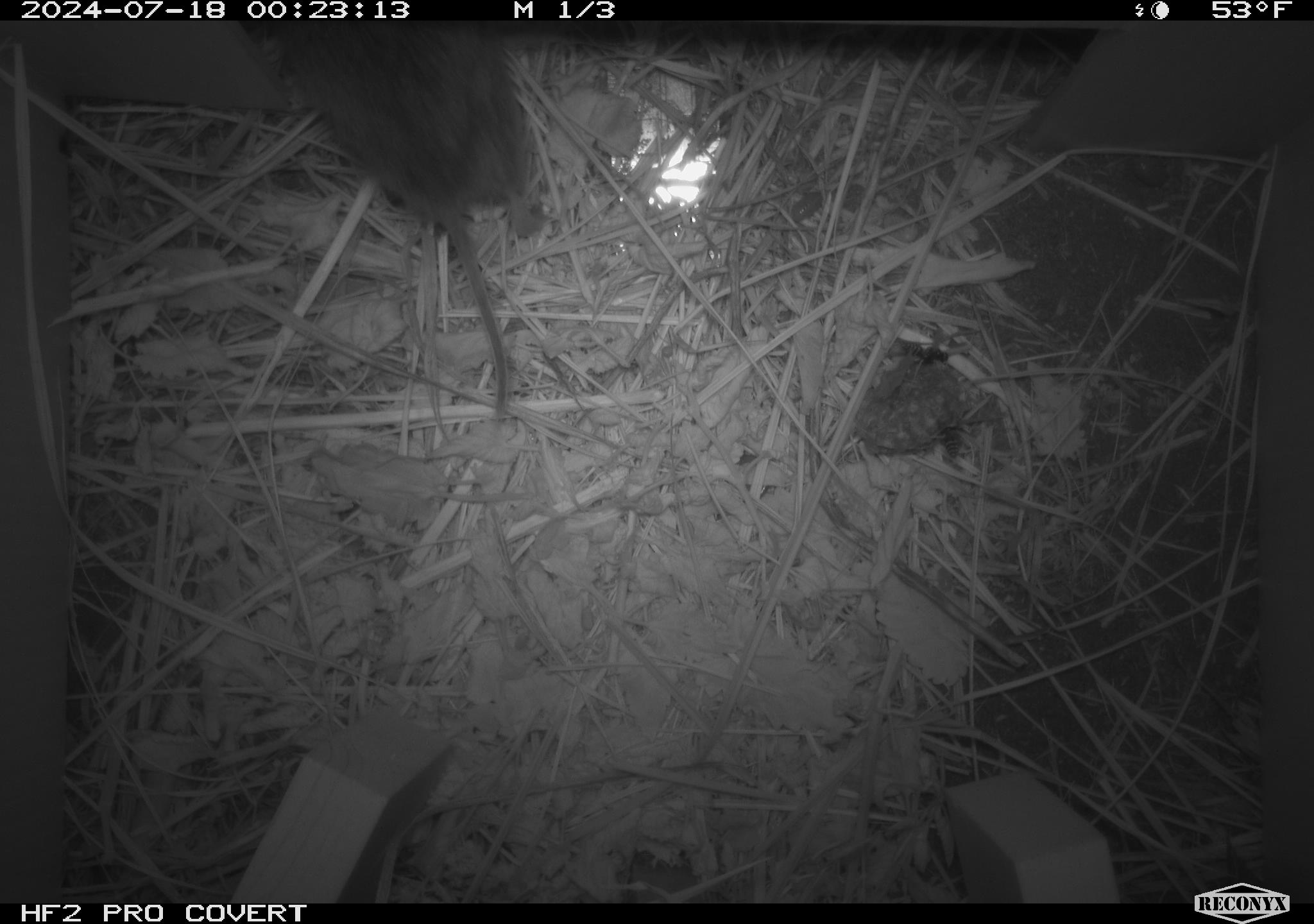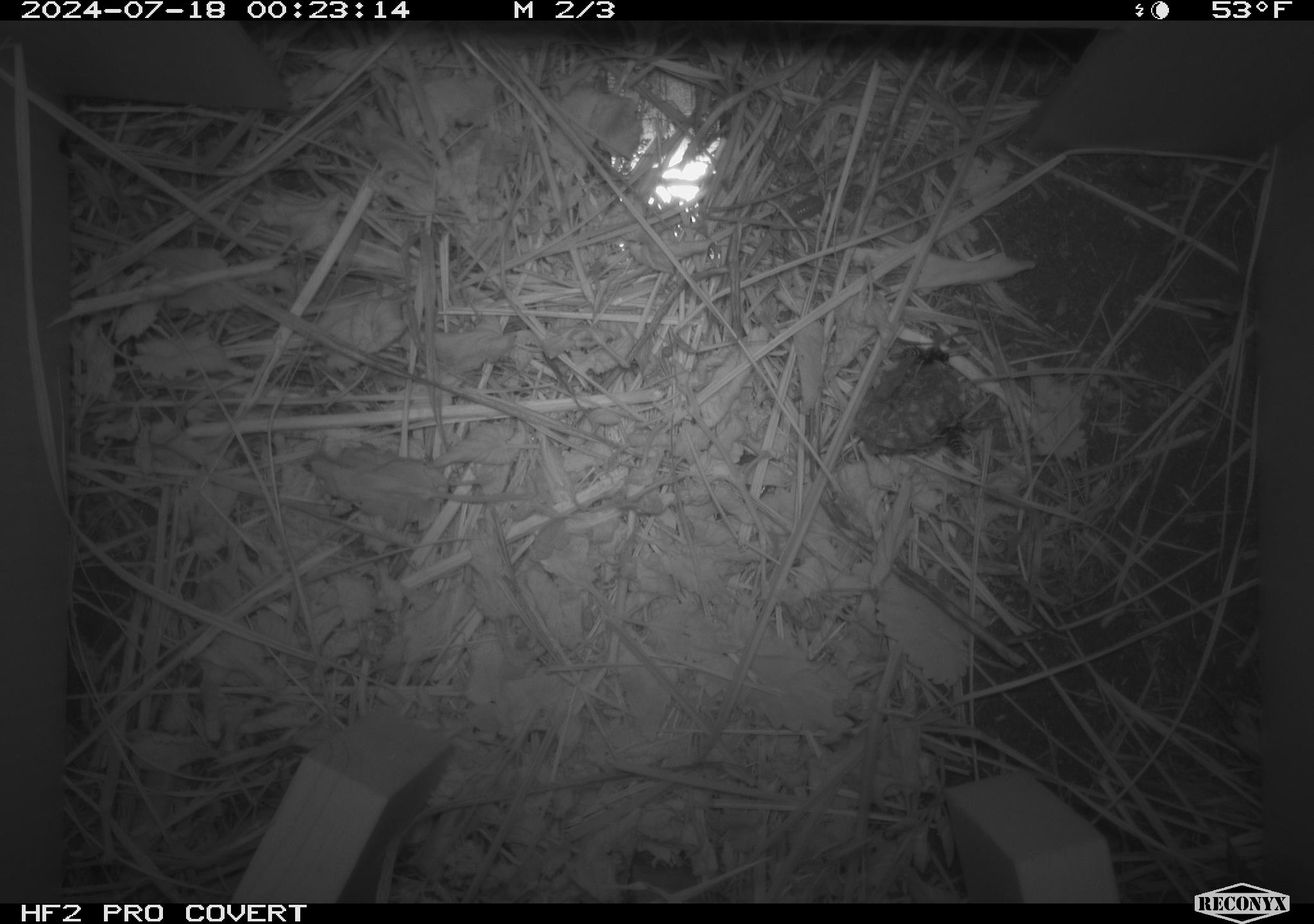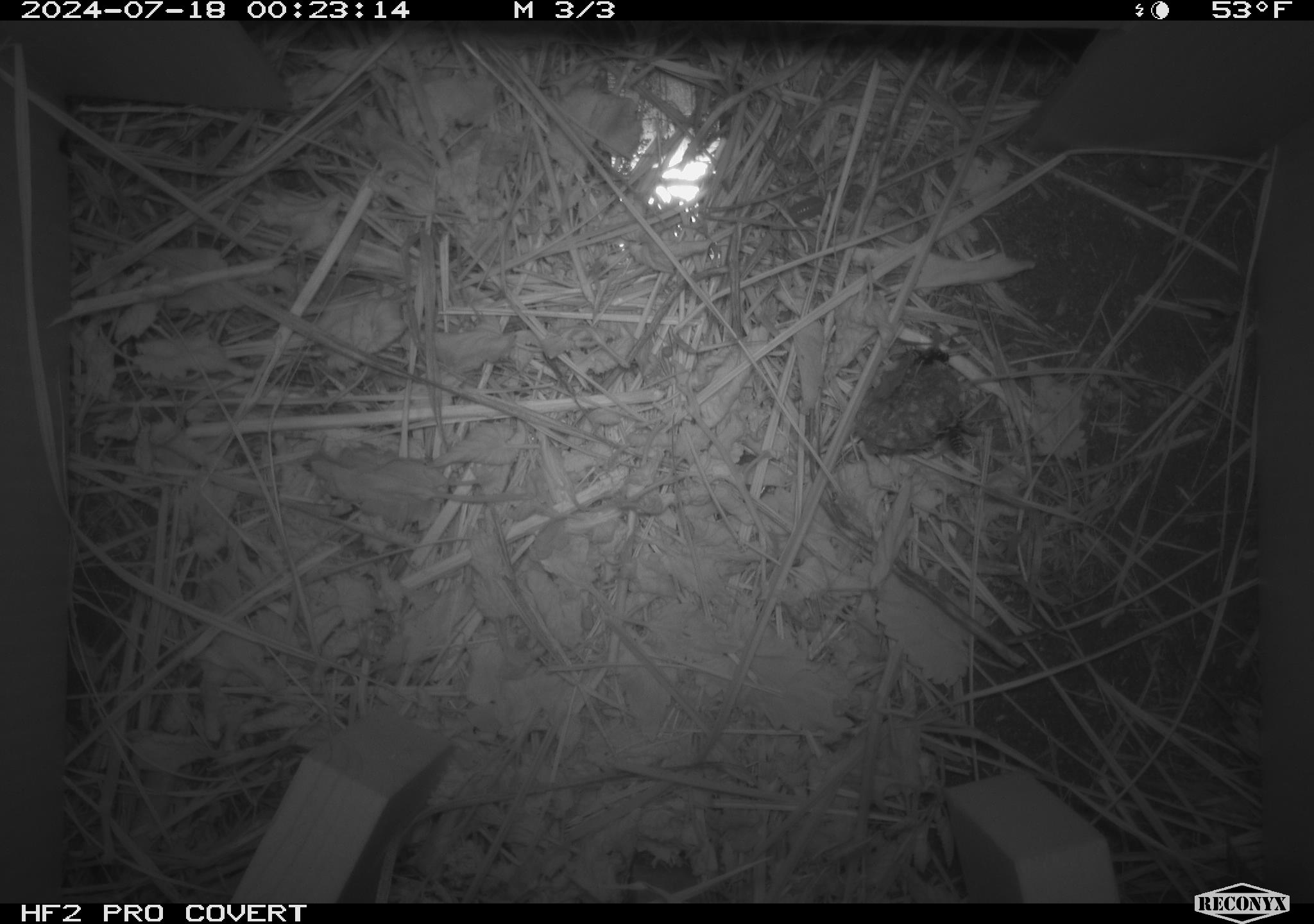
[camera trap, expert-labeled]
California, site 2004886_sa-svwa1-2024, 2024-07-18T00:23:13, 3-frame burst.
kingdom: Animalia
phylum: Arthropoda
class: Insecta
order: Hymenoptera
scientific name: Hymenoptera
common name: ants, bees, wasps, and sawflies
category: hymenoptera order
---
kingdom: Animalia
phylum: Chordata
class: Mammalia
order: Rodentia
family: Cricetidae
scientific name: Arvicolinae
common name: voles, lemmings, and muskrats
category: arvicolinae subfamily